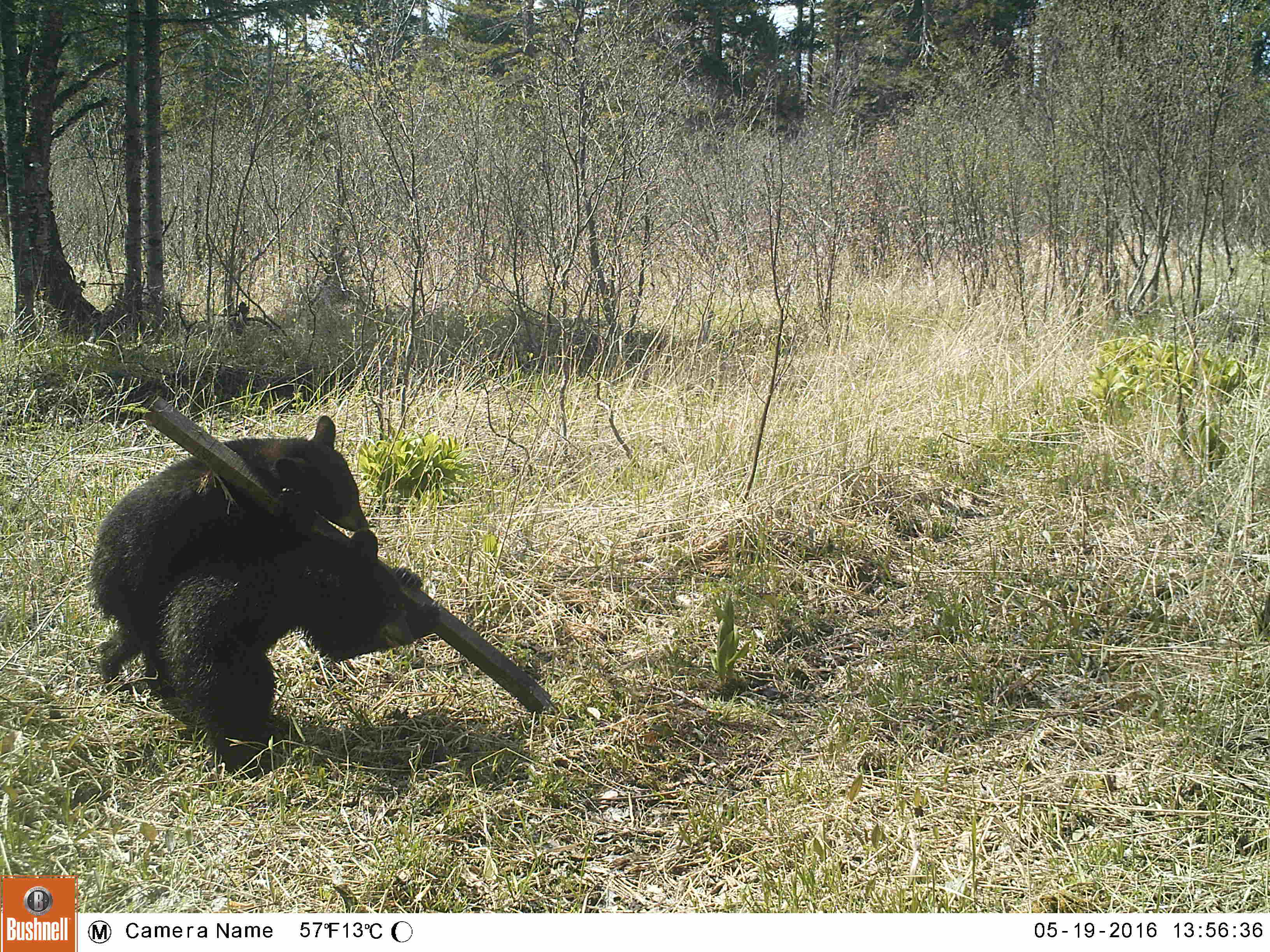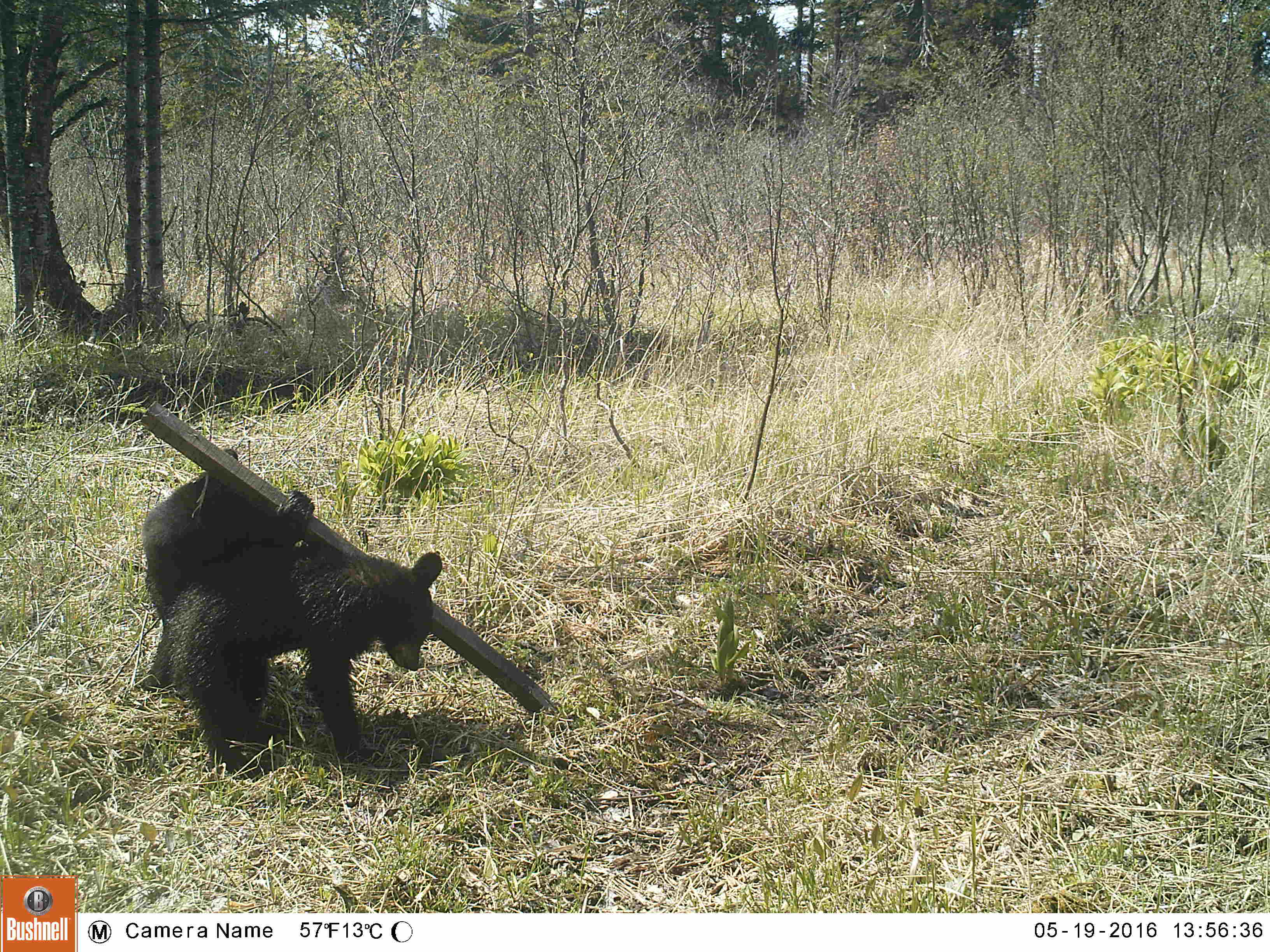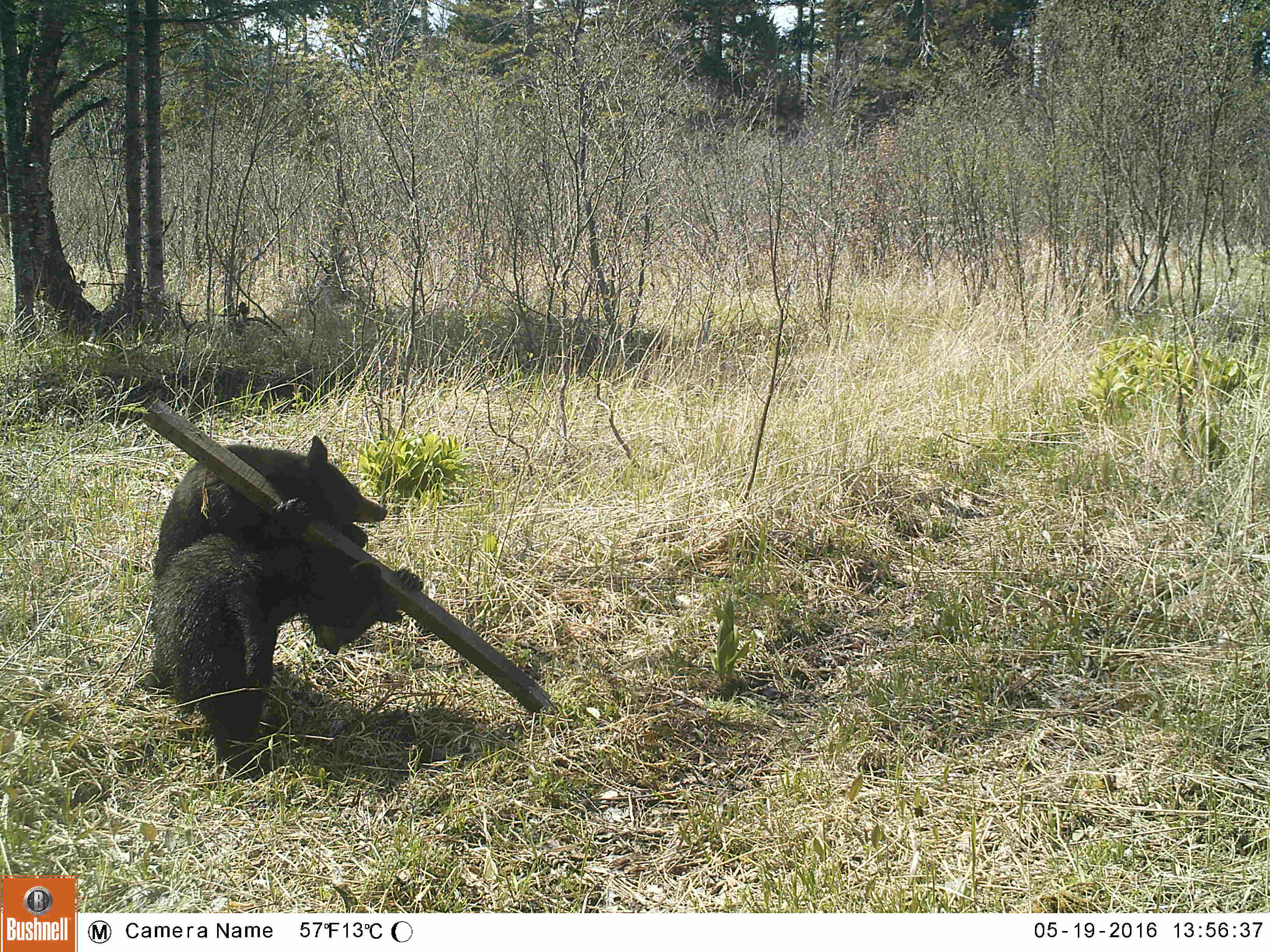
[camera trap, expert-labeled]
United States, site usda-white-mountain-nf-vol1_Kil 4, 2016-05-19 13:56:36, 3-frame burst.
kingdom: Animalia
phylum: Chordata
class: Mammalia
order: Carnivora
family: Ursidae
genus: Ursus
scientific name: Ursus americanus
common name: black bear